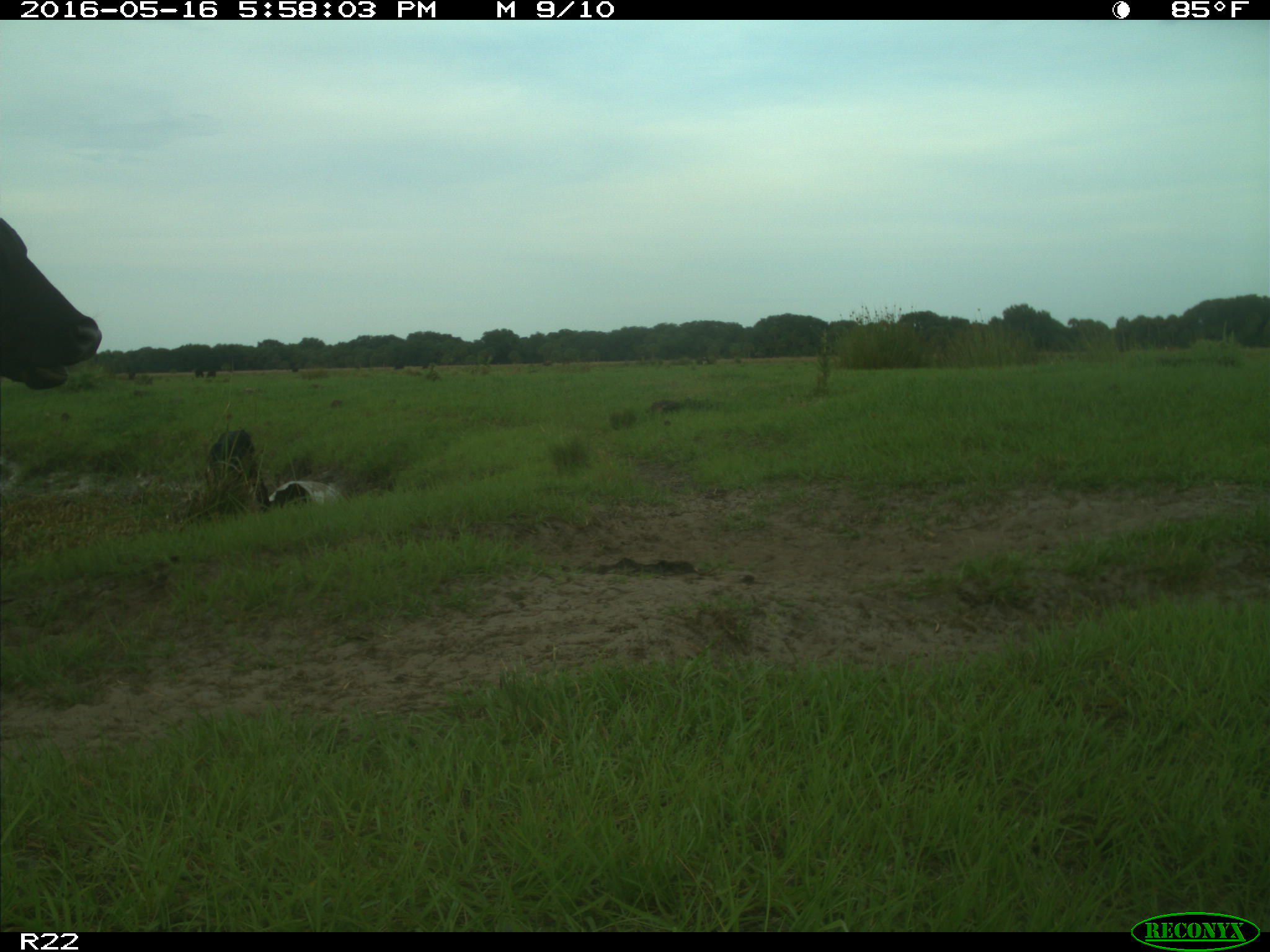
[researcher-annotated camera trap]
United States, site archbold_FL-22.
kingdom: Animalia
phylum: Chordata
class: Mammalia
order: Artiodactyla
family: Bovidae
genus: Bos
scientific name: Bos taurus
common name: domestic cow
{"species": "Bos taurus (domestic cow)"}